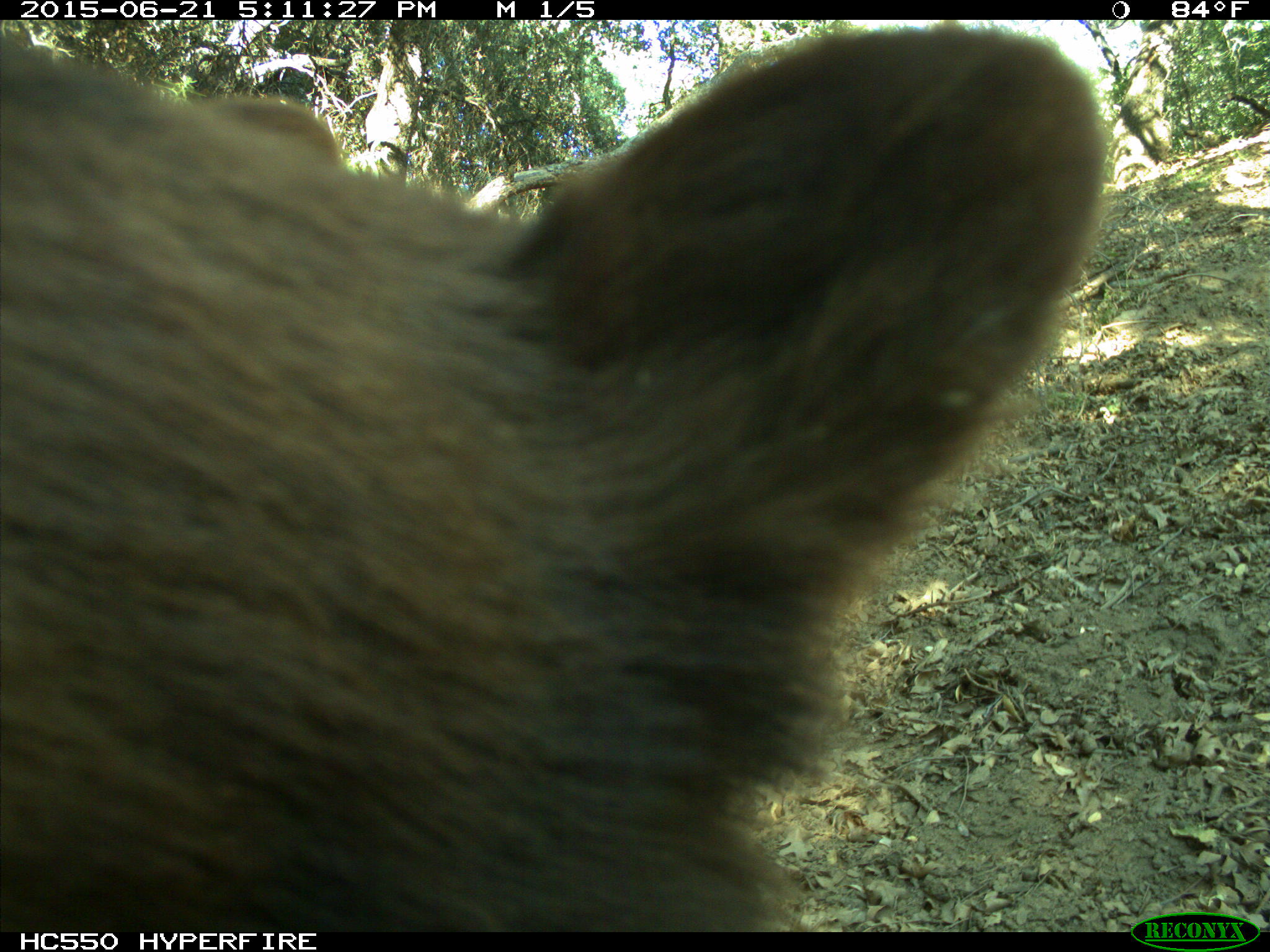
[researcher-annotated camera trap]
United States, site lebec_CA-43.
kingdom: Animalia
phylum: Chordata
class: Mammalia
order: Carnivora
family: Ursidae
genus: Ursus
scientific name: Ursus americanus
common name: american black bear